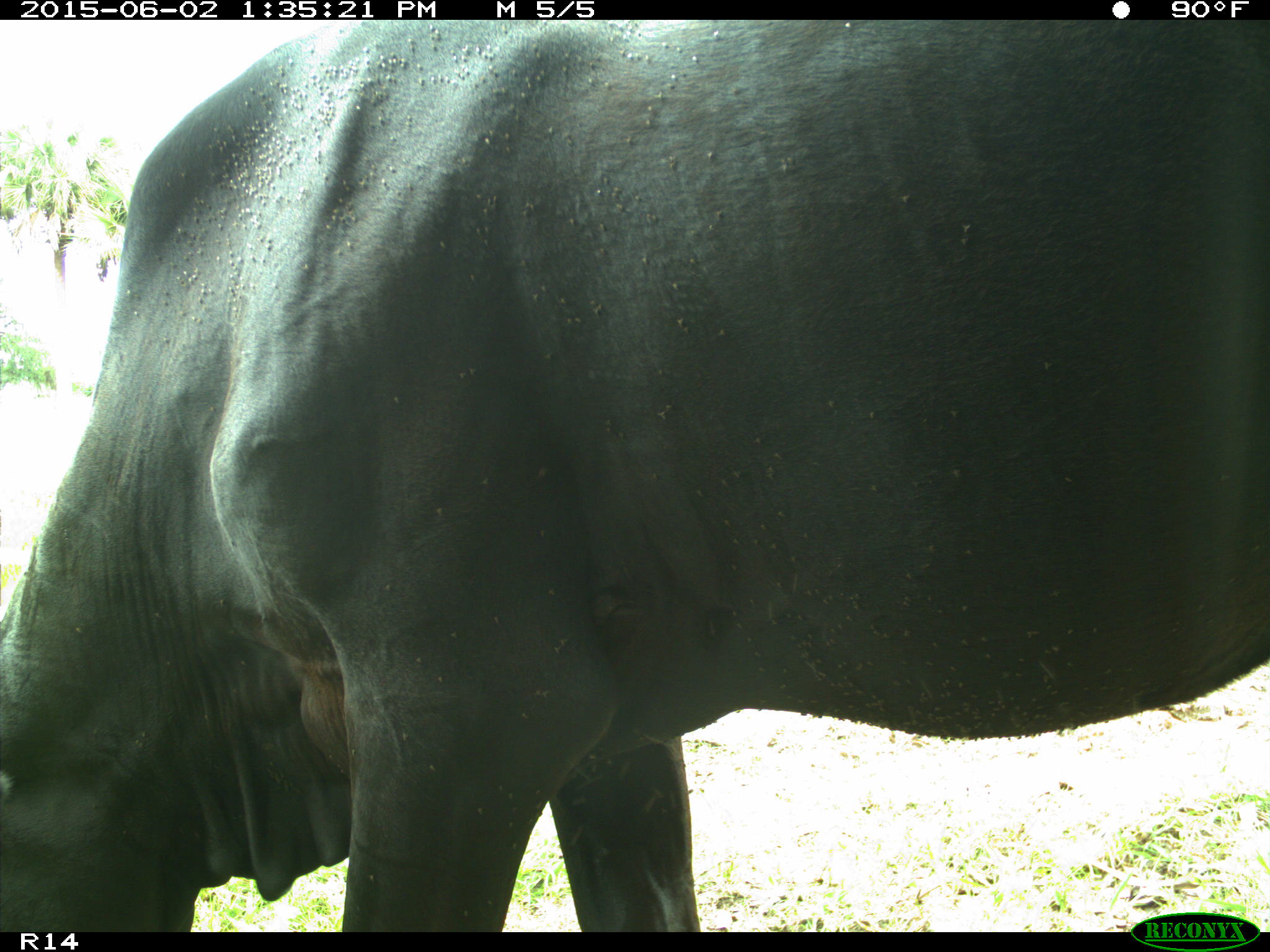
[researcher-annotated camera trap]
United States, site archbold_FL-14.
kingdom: Animalia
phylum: Chordata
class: Mammalia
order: Artiodactyla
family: Bovidae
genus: Bos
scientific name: Bos taurus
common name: domestic cow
Bos taurus (domestic cow).